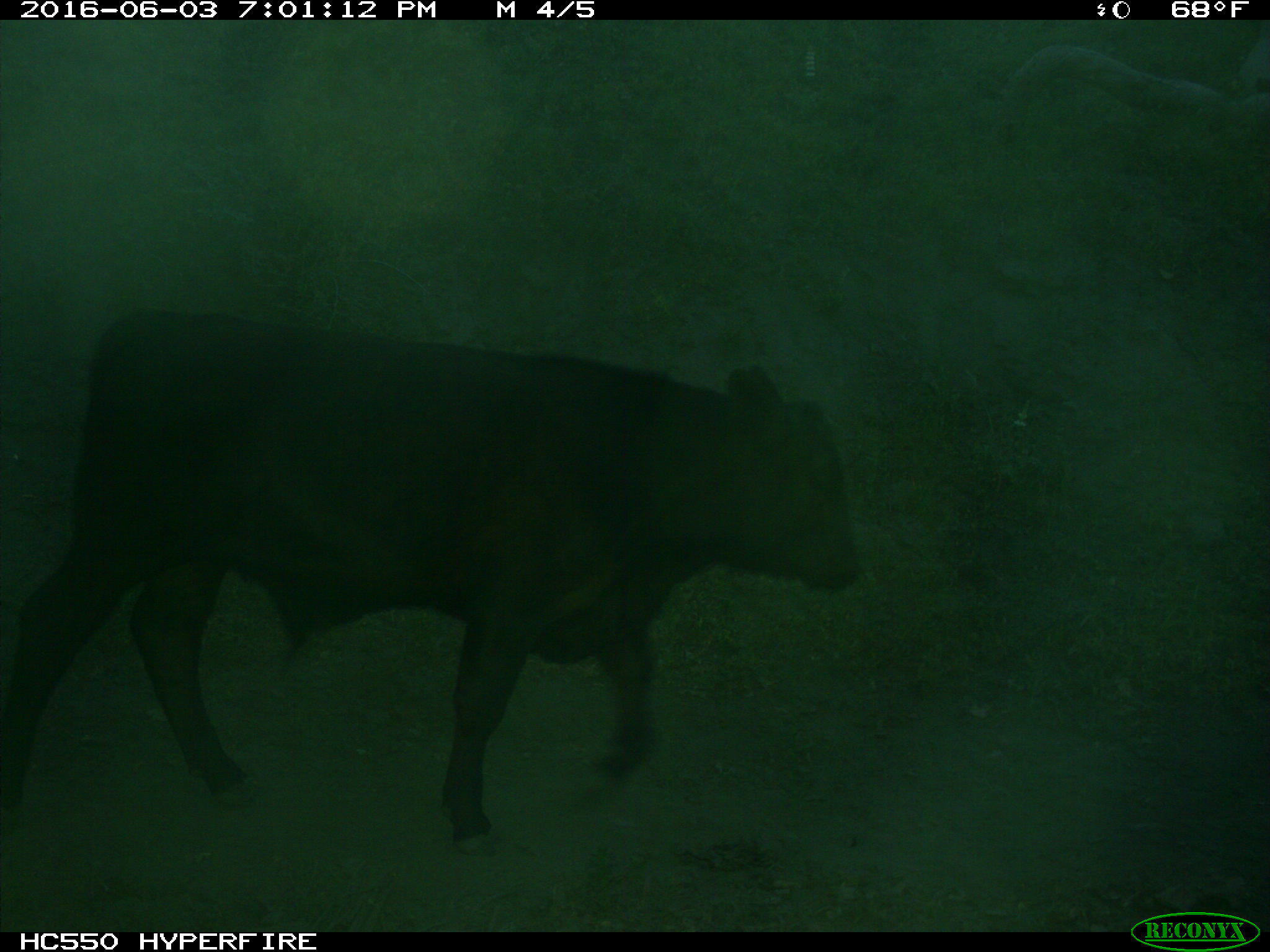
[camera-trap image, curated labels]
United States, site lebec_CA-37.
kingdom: Animalia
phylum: Chordata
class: Mammalia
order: Artiodactyla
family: Bovidae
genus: Bos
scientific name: Bos taurus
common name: domestic cow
Bos taurus (domestic cow).